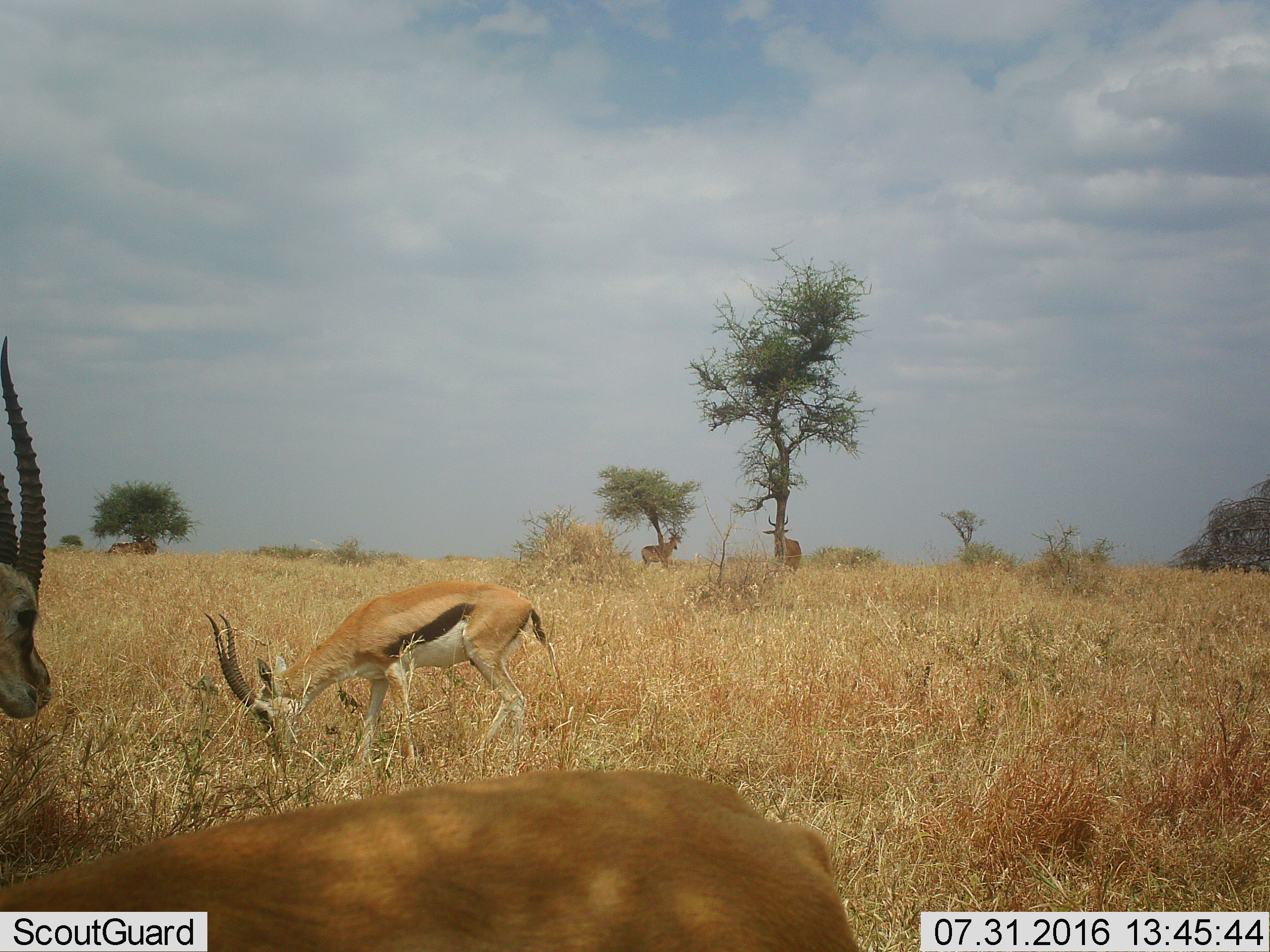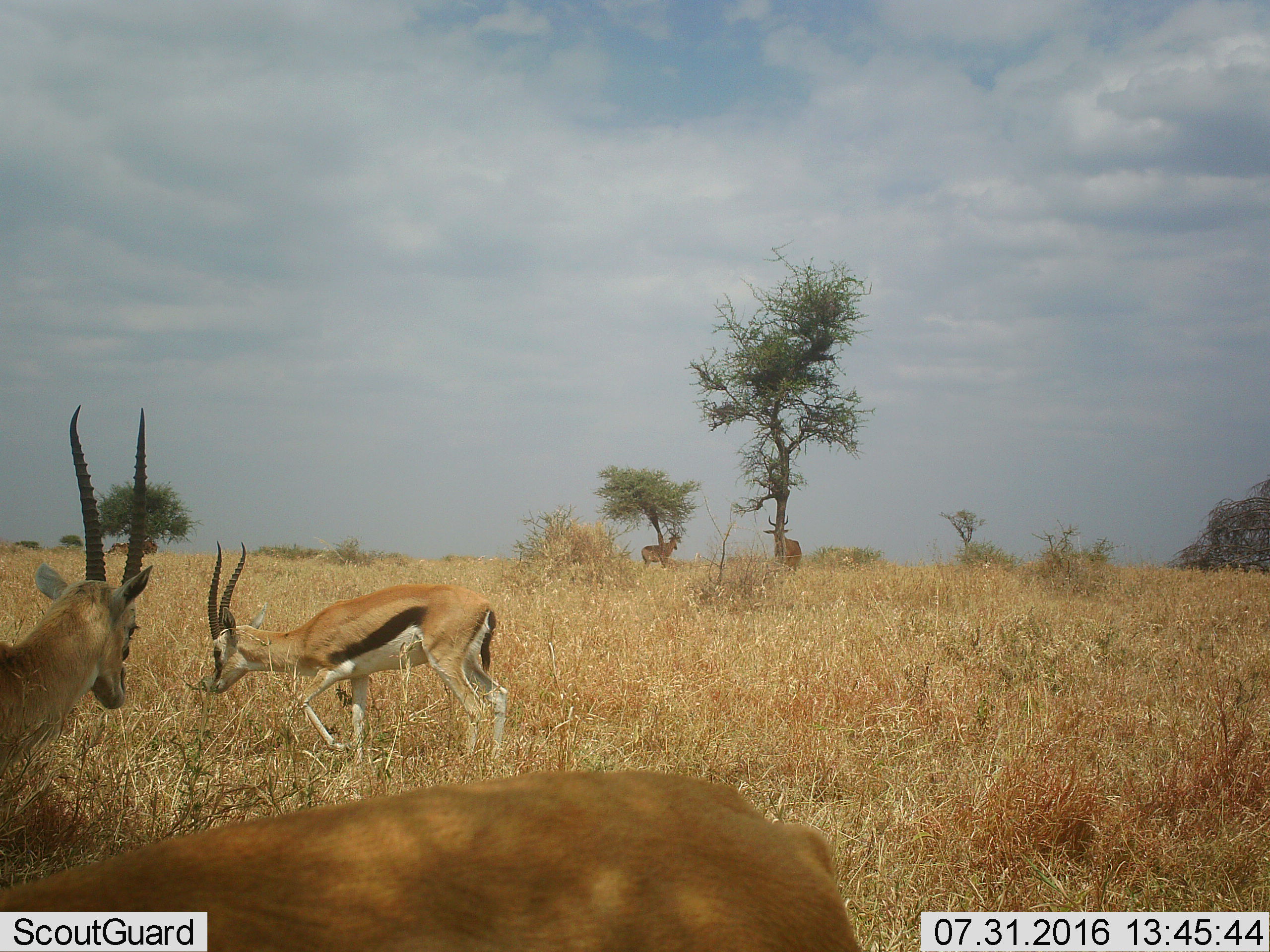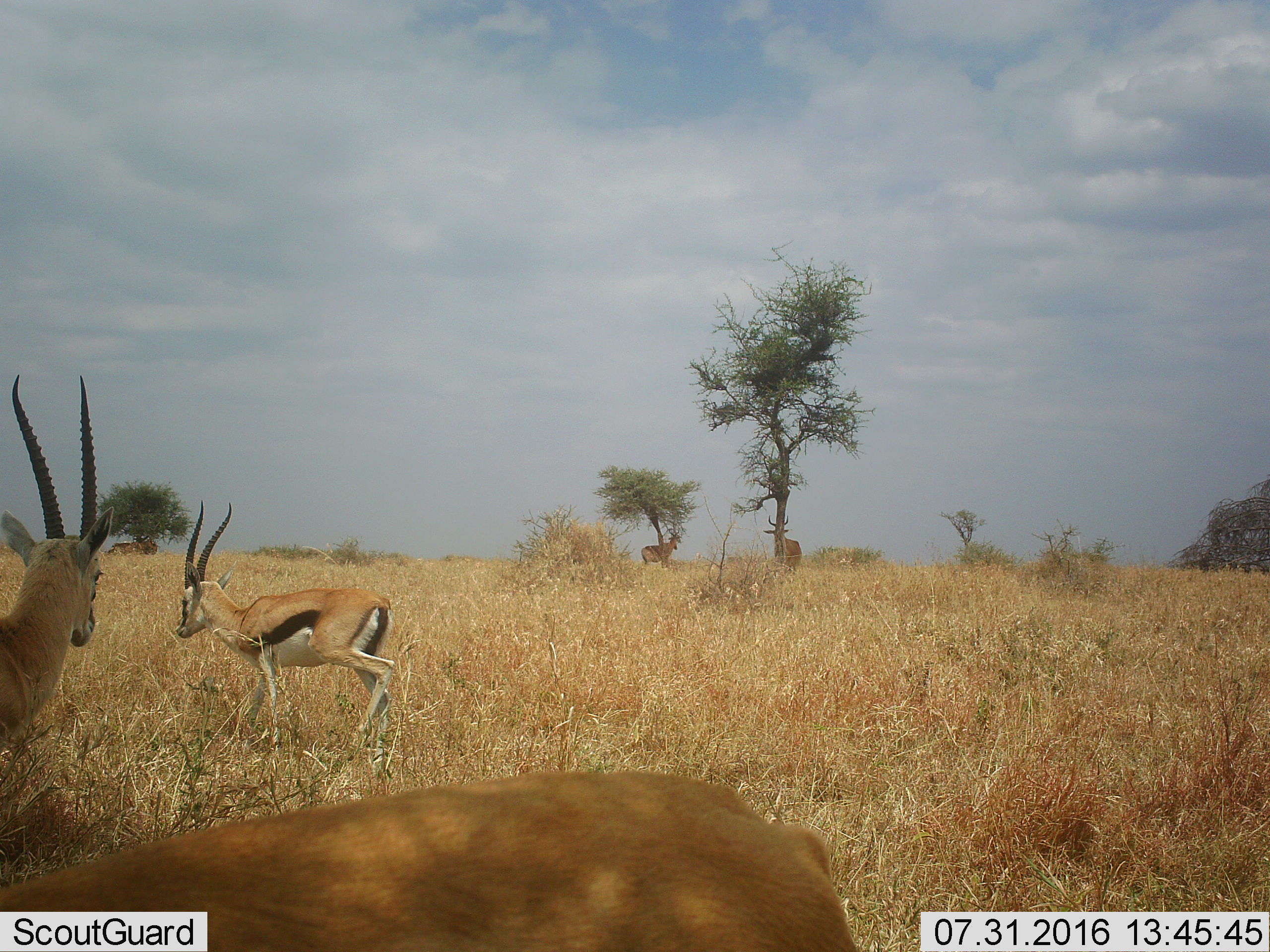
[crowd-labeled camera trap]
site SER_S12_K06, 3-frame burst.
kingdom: Animalia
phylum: Chordata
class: Mammalia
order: Artiodactyla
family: Bovidae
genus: Eudorcas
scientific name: Eudorcas thomsonii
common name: thomson's gazelle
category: gazellethomsons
Gazellethomsons (thomson's gazelle) (Eudorcas thomsonii), count 3. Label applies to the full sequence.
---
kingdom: Animalia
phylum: Chordata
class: Mammalia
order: Artiodactyla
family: Bovidae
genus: Alcelaphus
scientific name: Alcelaphus buselaphus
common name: hartebeest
Hartebeest (Alcelaphus buselaphus), count 4. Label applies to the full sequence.